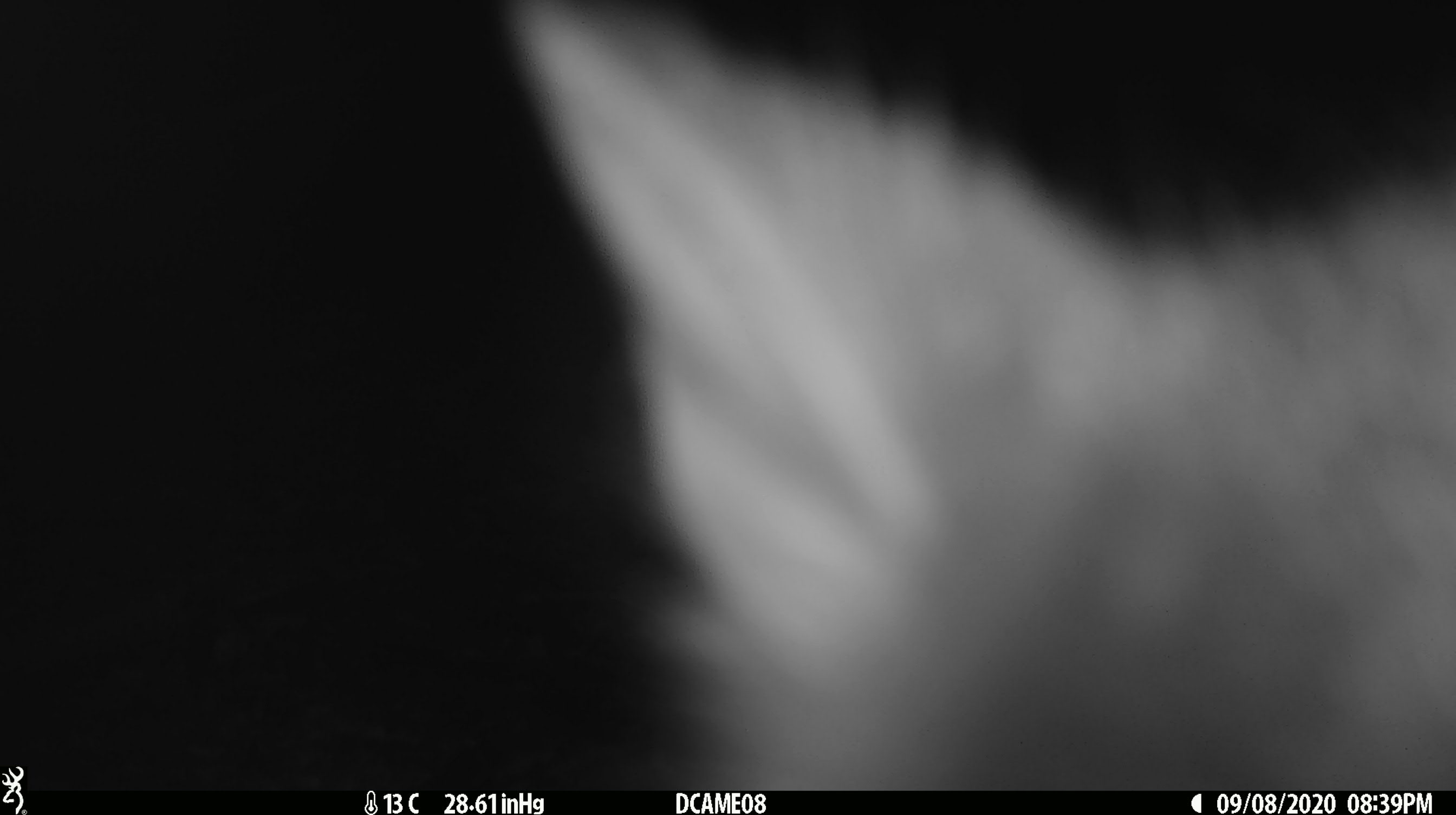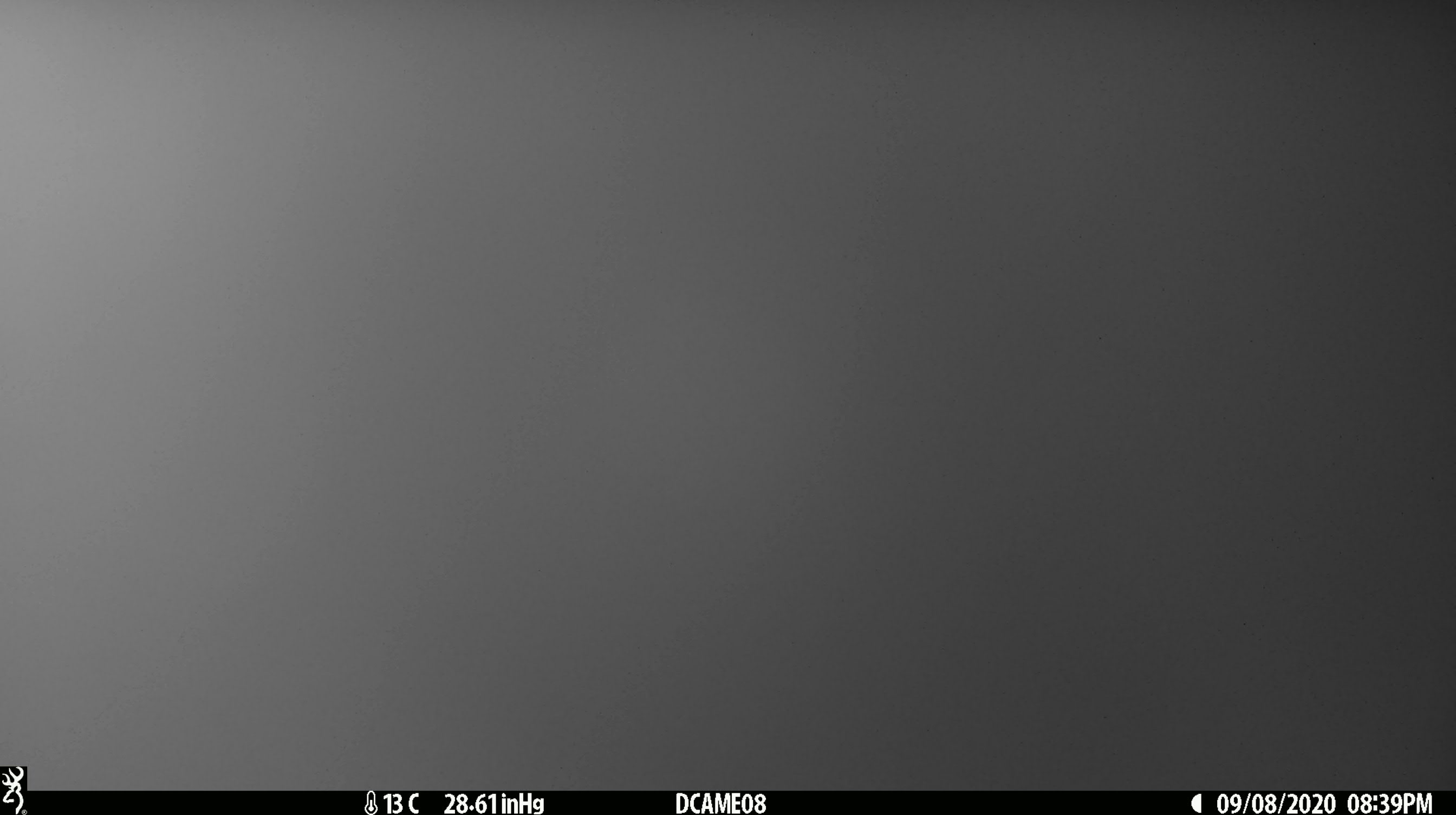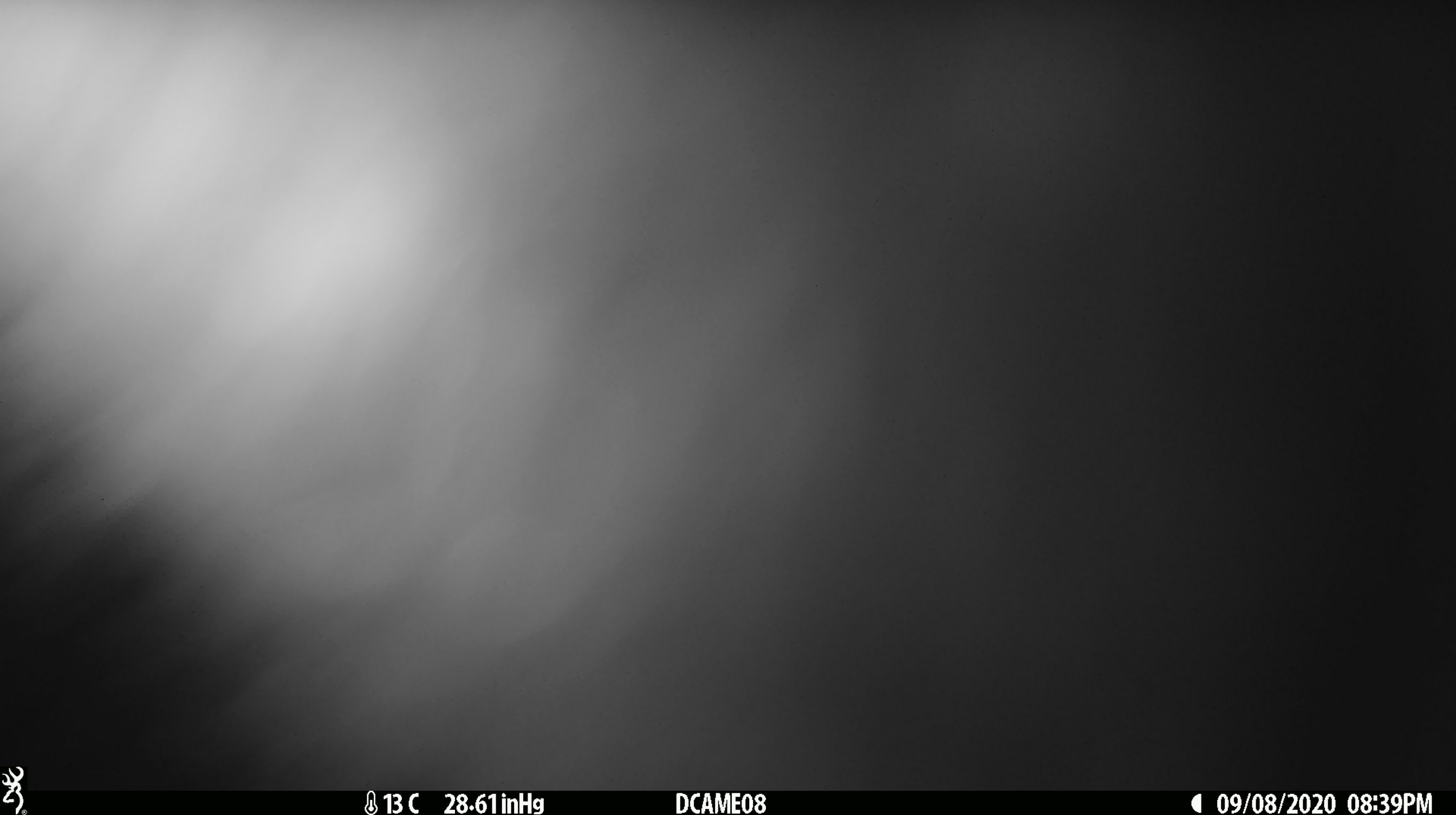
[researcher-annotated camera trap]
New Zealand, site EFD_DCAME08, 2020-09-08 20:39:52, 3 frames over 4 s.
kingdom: Animalia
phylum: Chordata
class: Mammalia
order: Diprotodontia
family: Phalangeridae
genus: Trichosurus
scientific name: Trichosurus vulpecula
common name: common brushtail possum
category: possum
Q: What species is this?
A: Possum (common brushtail possum) (Trichosurus vulpecula).